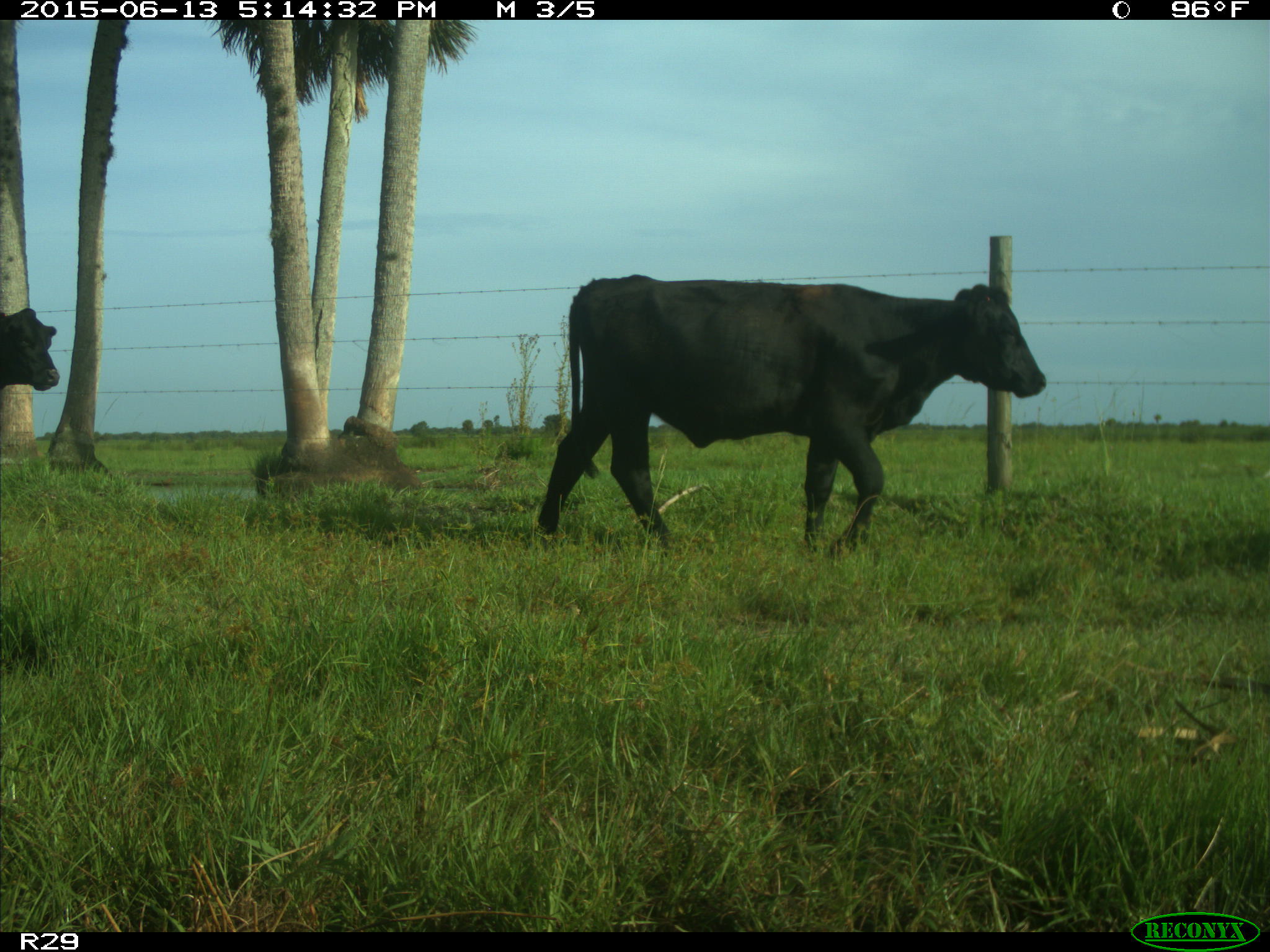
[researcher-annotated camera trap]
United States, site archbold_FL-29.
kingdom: Animalia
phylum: Chordata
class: Mammalia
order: Artiodactyla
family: Bovidae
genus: Bos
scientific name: Bos taurus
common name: domestic cow